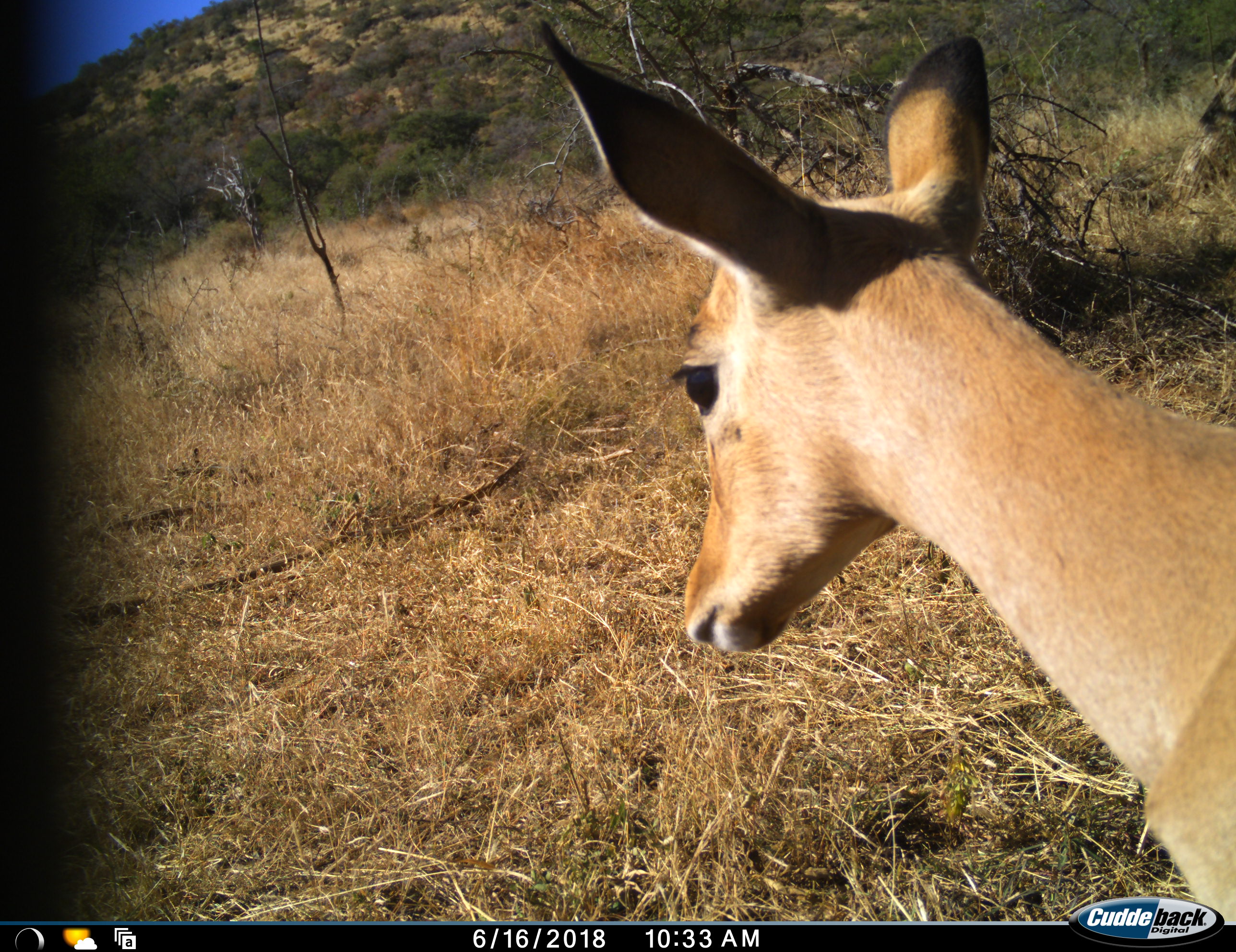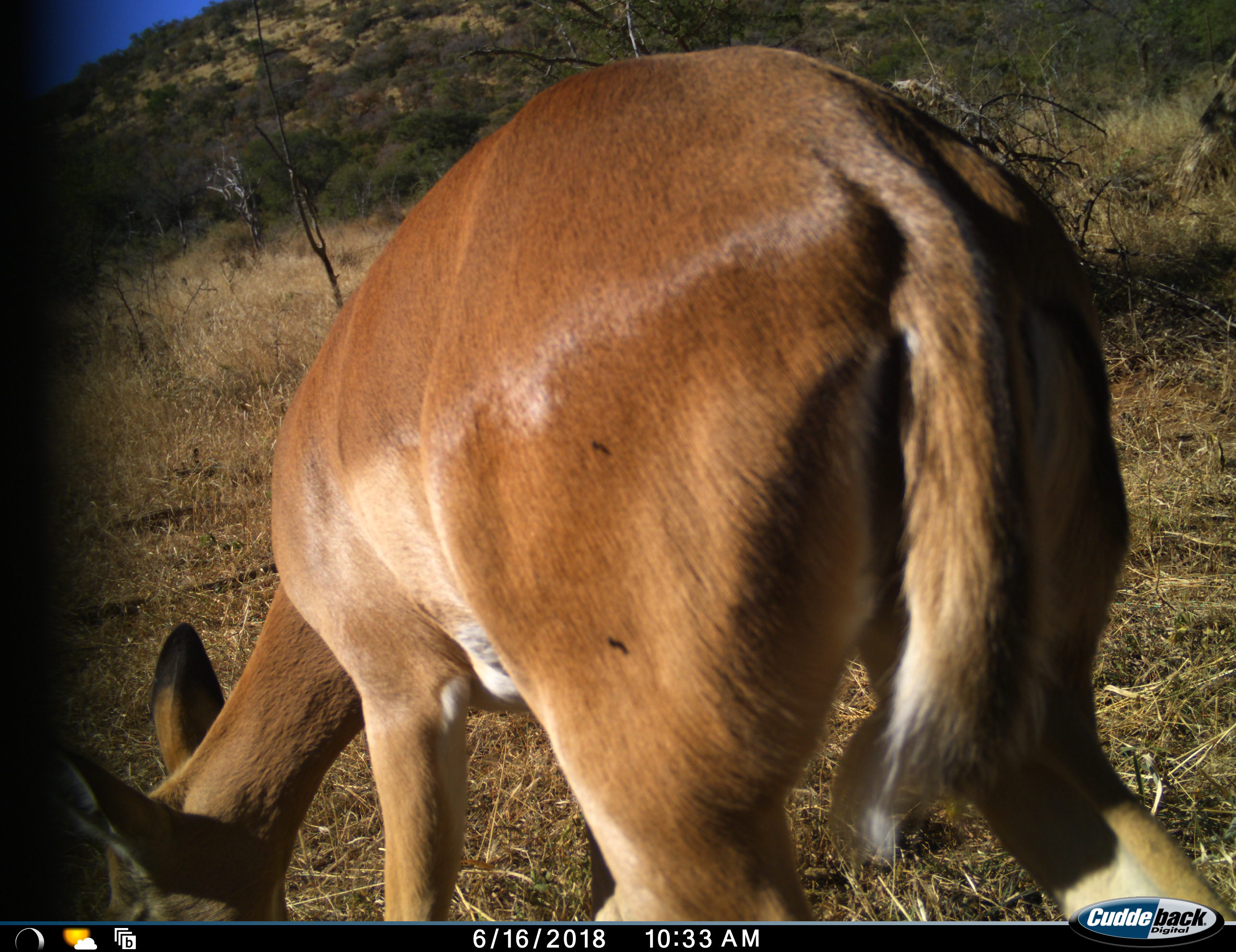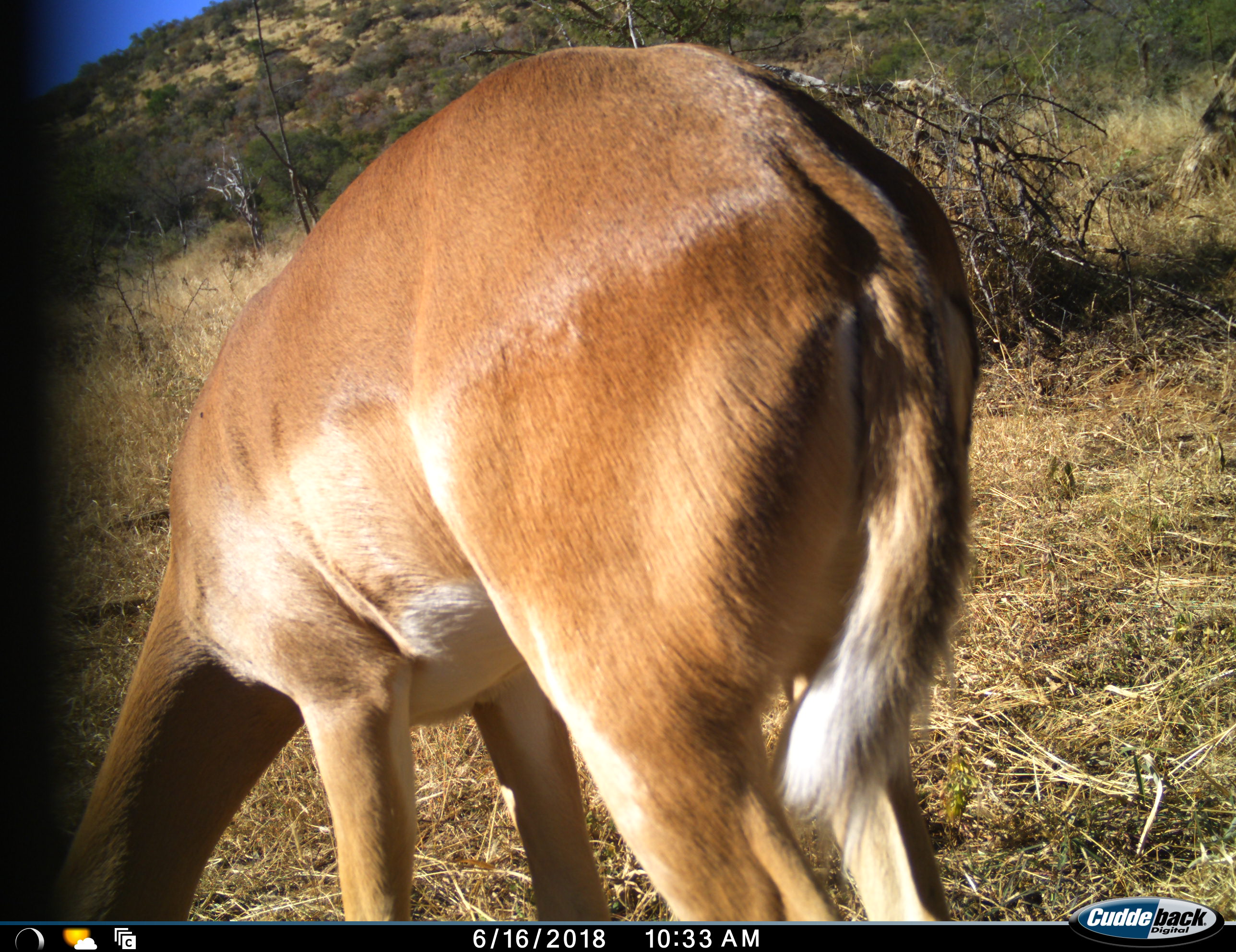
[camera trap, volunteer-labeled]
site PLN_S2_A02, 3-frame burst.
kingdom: Animalia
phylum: Chordata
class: Mammalia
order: Artiodactyla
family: Bovidae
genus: Aepyceros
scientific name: Aepyceros melampus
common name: impala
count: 1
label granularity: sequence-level